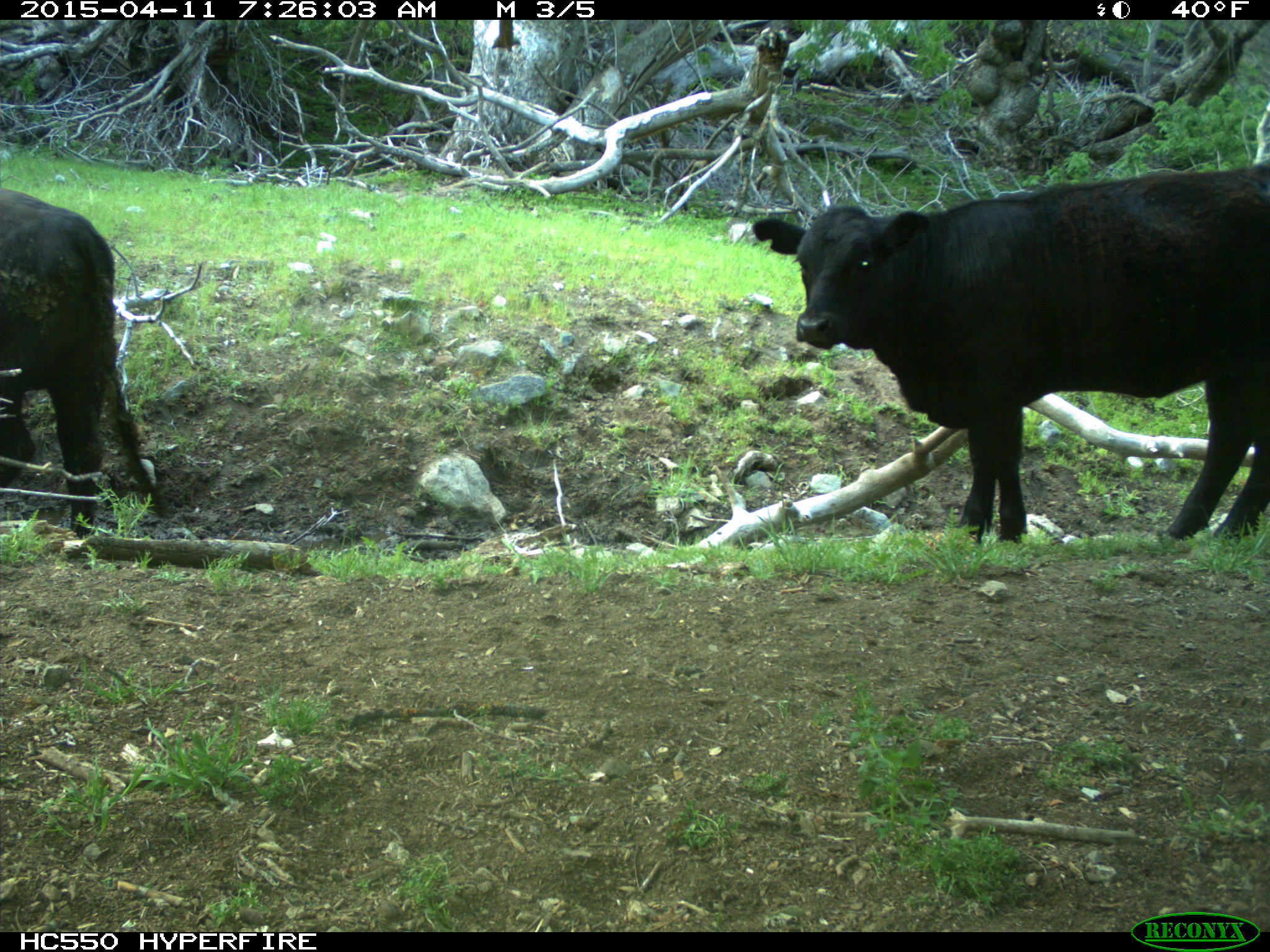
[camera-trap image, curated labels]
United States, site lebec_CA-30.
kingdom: Animalia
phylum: Chordata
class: Mammalia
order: Artiodactyla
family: Bovidae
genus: Bos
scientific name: Bos taurus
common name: domestic cow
Bos taurus (domestic cow).